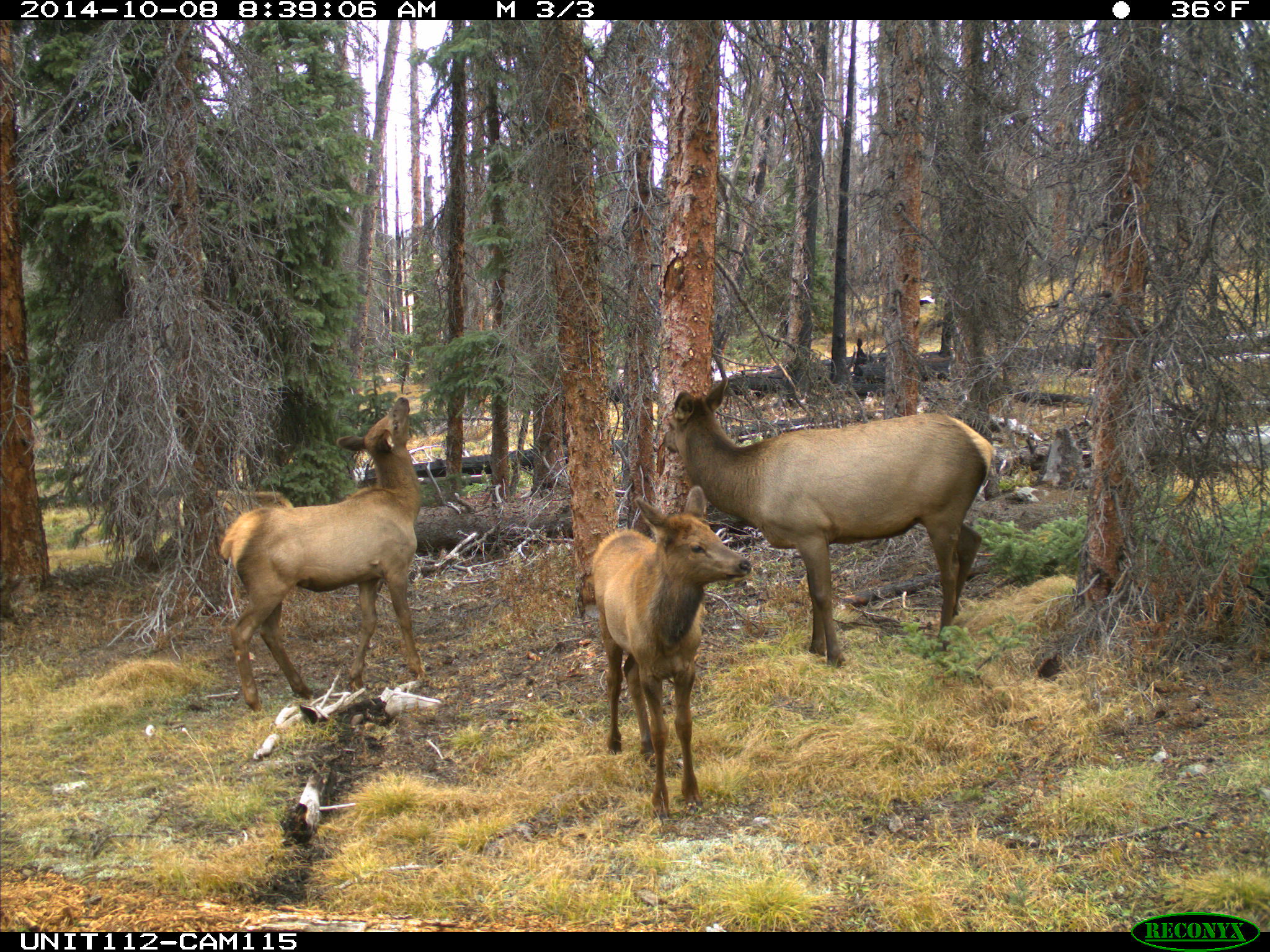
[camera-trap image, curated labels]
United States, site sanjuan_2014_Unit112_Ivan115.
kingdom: Animalia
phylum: Chordata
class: Mammalia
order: Artiodactyla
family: Cervidae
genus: Cervus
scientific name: Cervus elaphus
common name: red deer